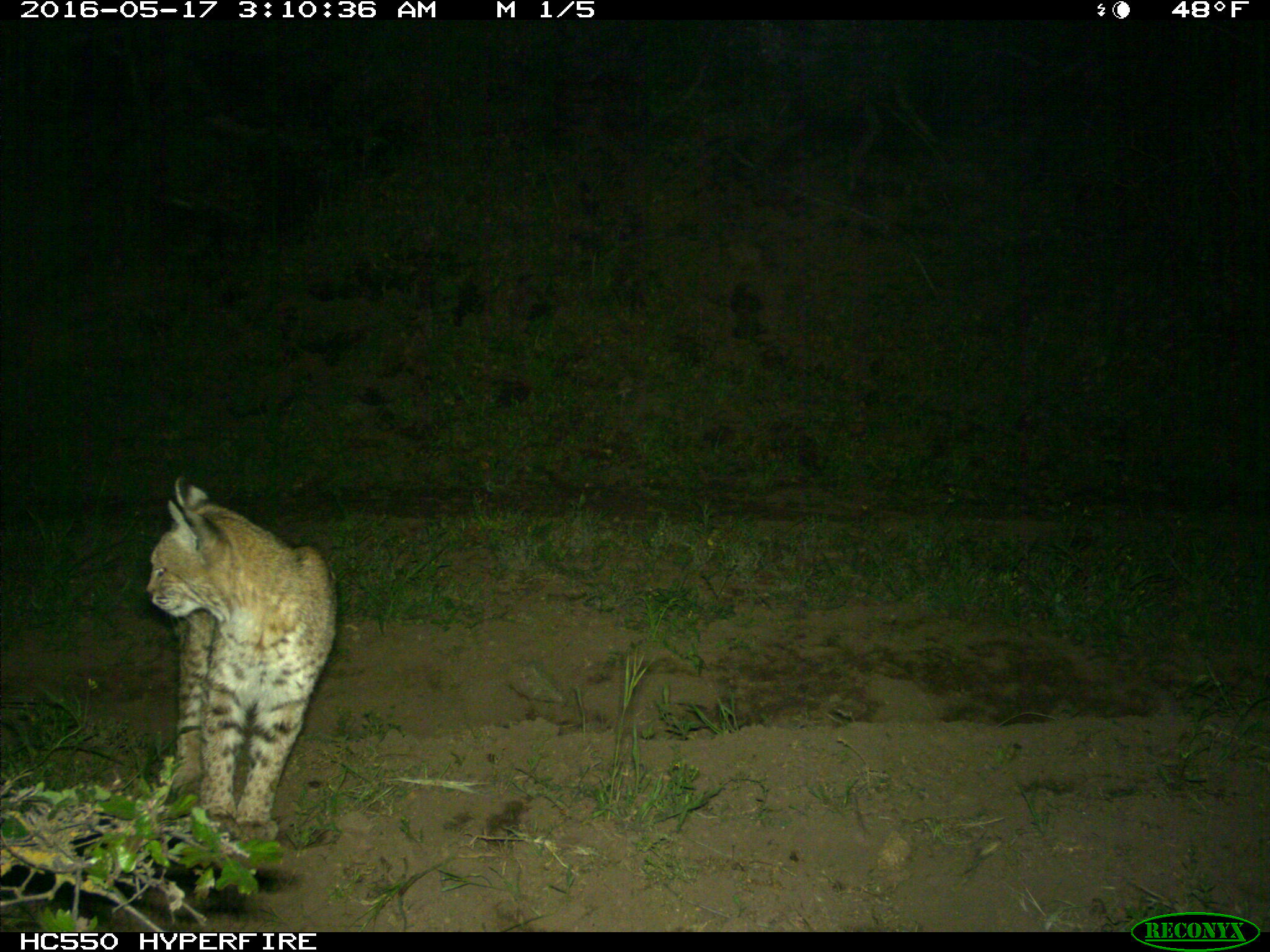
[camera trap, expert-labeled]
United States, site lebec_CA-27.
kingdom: Animalia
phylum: Chordata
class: Mammalia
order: Carnivora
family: Felidae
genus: Lynx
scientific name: Lynx rufus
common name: bobcat